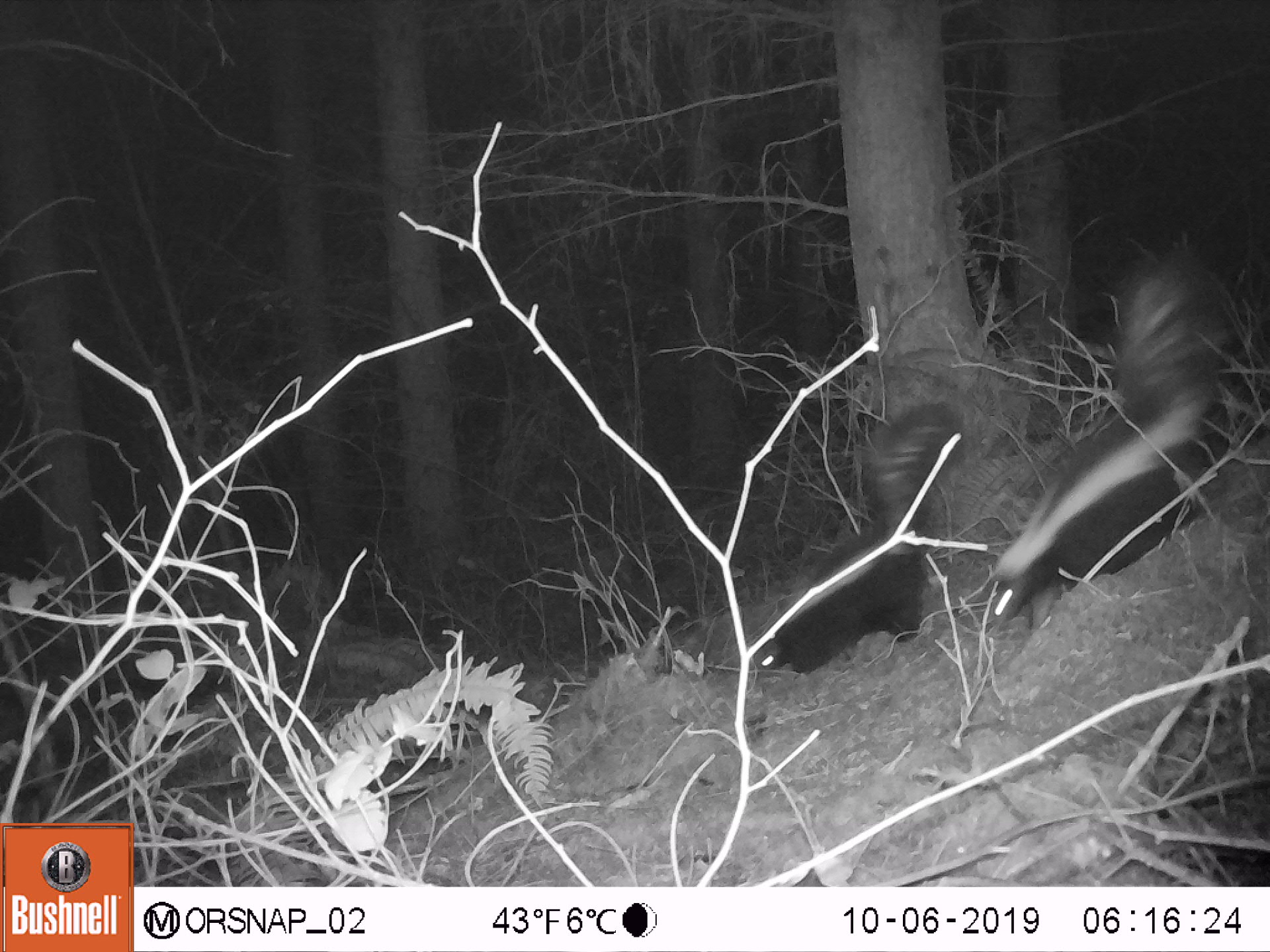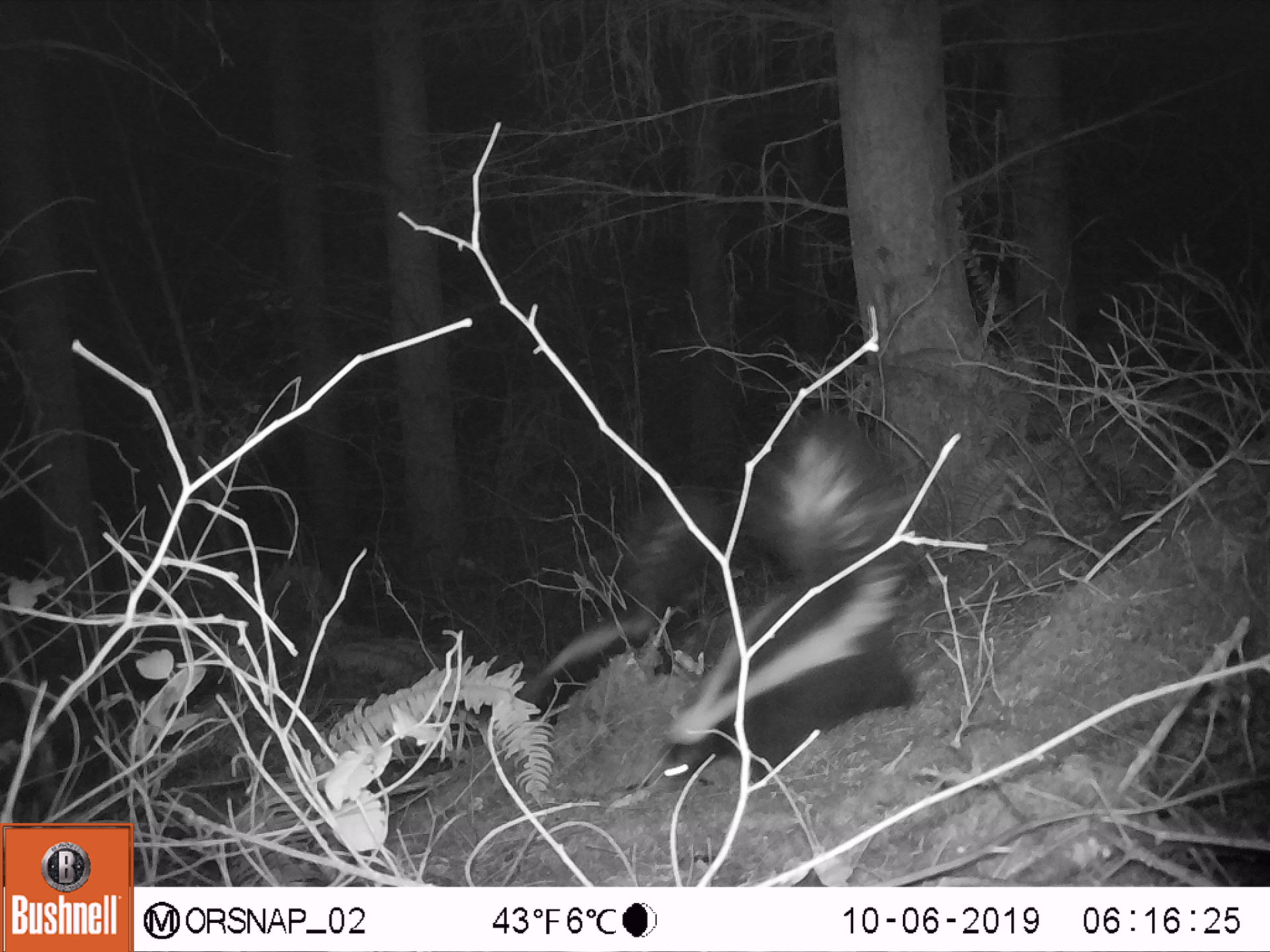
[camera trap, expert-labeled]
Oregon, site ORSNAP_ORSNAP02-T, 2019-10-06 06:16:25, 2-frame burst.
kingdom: Animalia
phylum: Chordata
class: Mammalia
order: Carnivora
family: Mephitidae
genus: Mephitis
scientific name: Mephitis mephitis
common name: striped skunk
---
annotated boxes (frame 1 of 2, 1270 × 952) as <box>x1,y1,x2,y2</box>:
striped skunk: <box>991,252,1225,635</box>; <box>754,397,963,685</box>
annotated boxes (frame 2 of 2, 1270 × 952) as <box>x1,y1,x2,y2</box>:
striped skunk: <box>660,412,921,797</box>; <box>506,490,709,725</box>